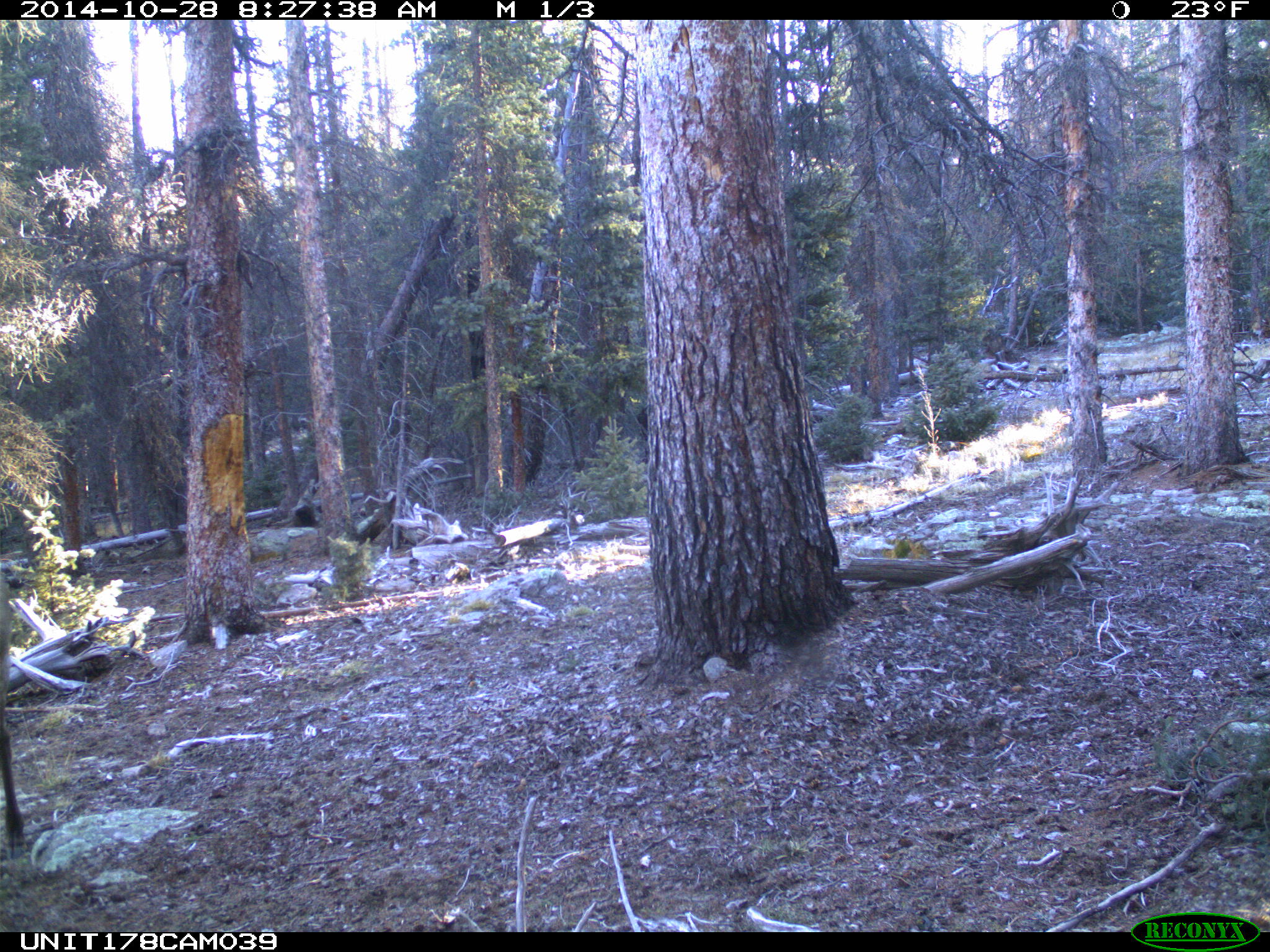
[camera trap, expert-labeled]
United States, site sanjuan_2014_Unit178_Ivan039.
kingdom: Animalia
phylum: Chordata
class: Mammalia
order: Artiodactyla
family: Cervidae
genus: Cervus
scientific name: Cervus elaphus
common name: red deer